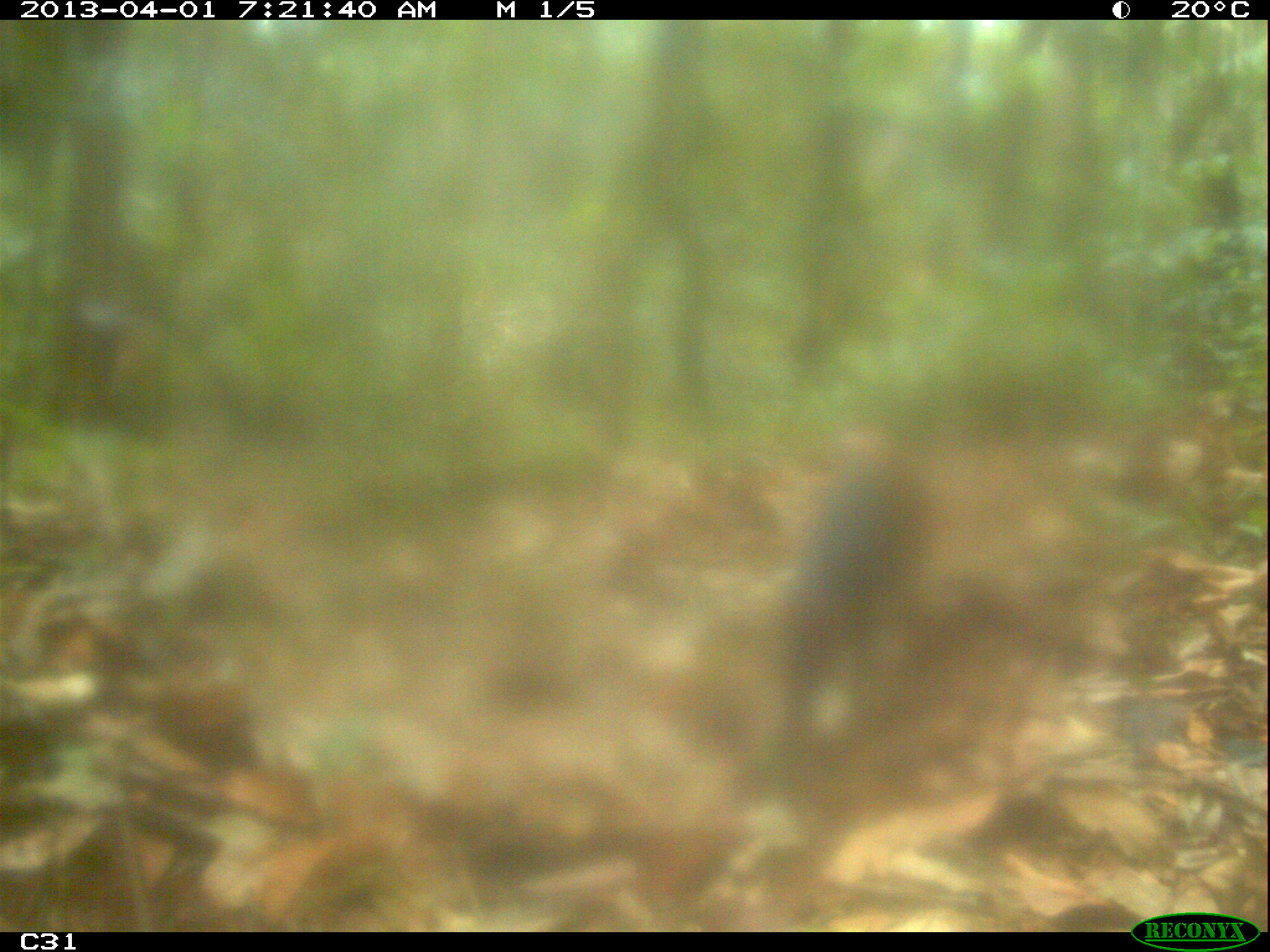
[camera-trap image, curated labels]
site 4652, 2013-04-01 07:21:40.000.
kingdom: Animalia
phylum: Chordata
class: Mammalia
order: Rodentia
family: Dasyproctidae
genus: Dasyprocta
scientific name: Dasyprocta leporina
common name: red-rumped agouti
Dasyprocta leporina (red-rumped agouti), count 1, age adult.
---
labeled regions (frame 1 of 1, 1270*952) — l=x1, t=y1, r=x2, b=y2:
dasyprocta leporina: l=776, t=425, r=932, b=748